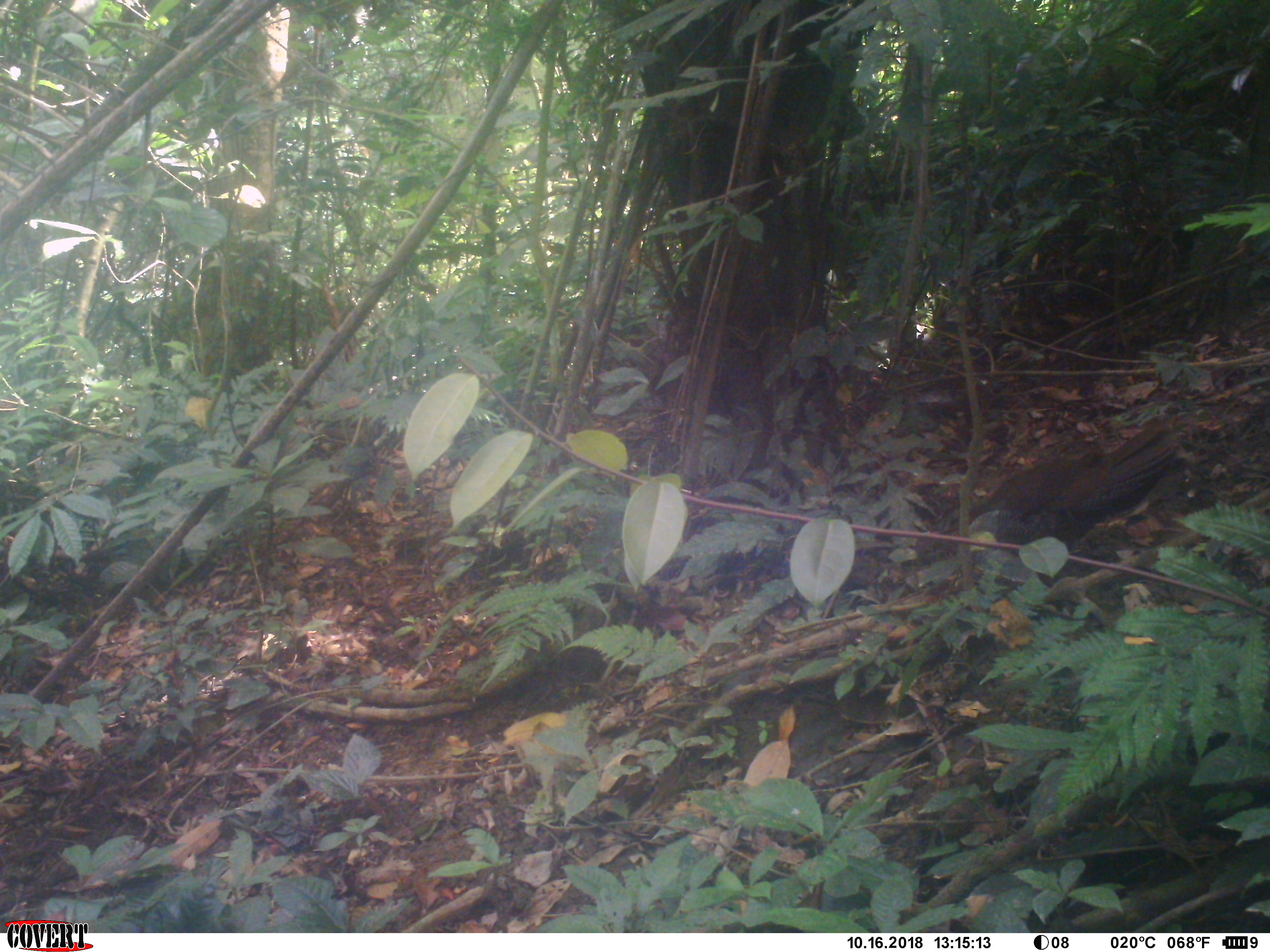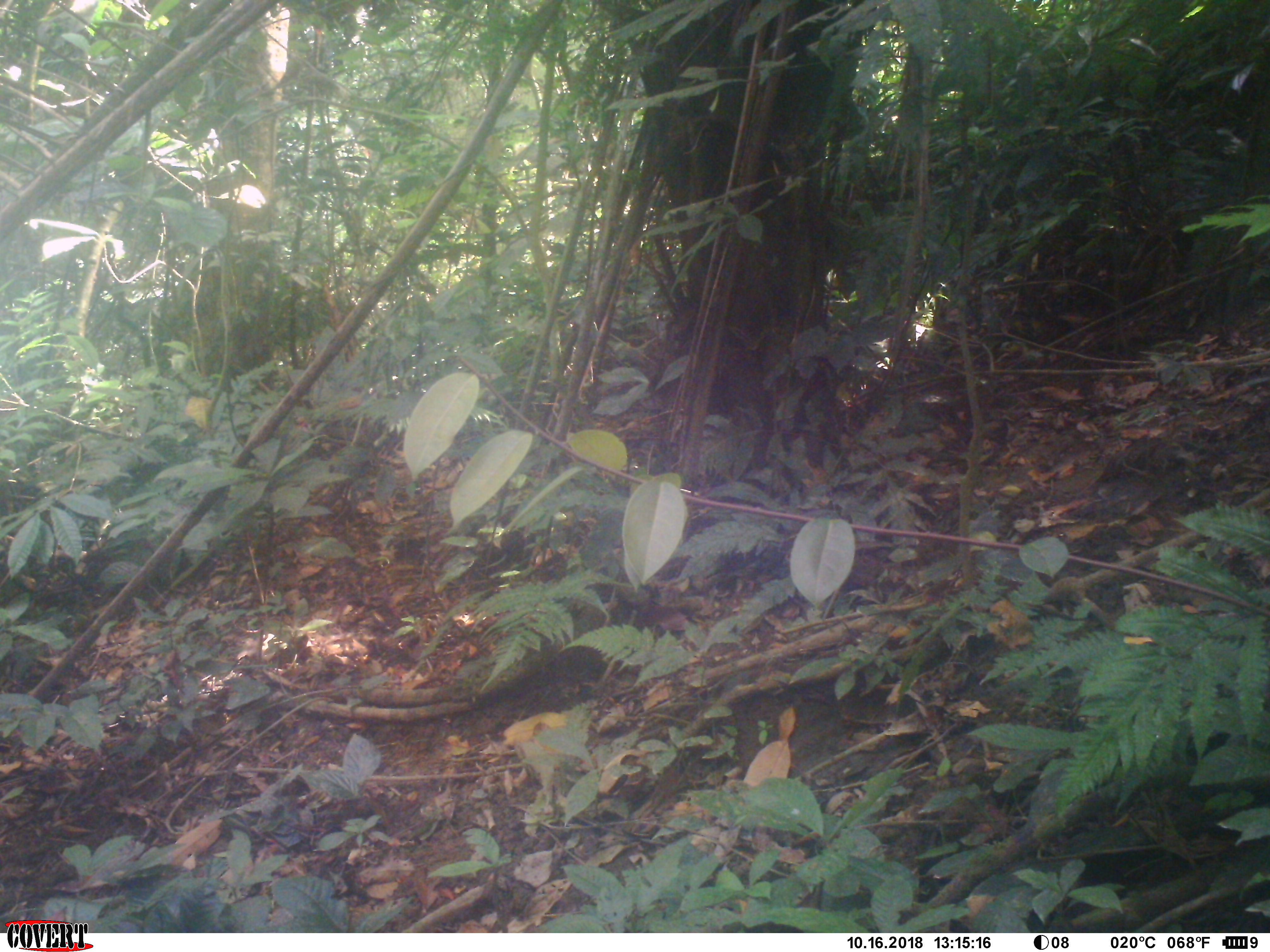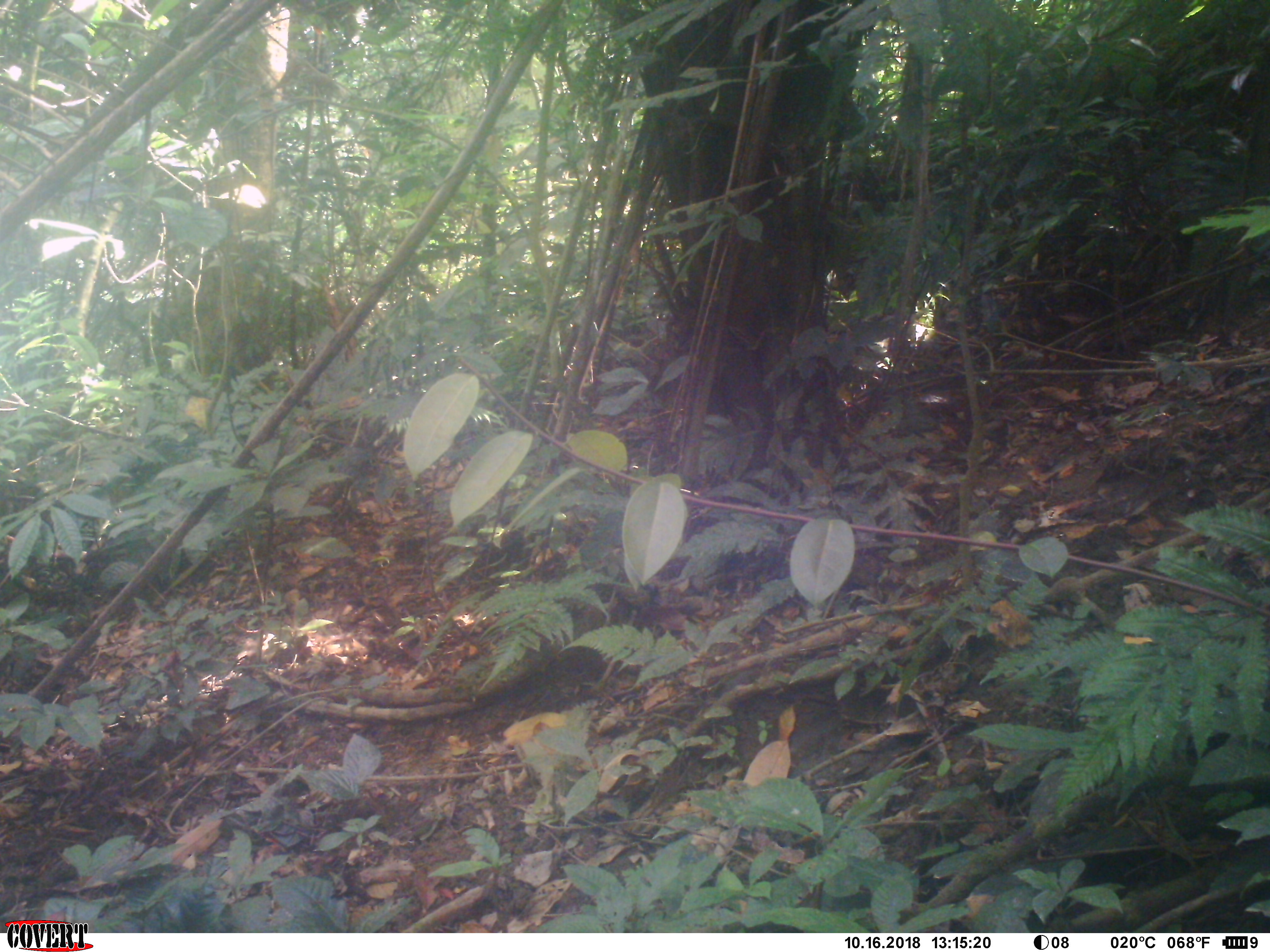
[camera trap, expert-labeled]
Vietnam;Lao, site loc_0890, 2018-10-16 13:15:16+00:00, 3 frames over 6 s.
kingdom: Animalia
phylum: Chordata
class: Aves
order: Galliformes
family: Phasianidae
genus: Lophura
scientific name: Lophura nycthemera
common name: silver pheasant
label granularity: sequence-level